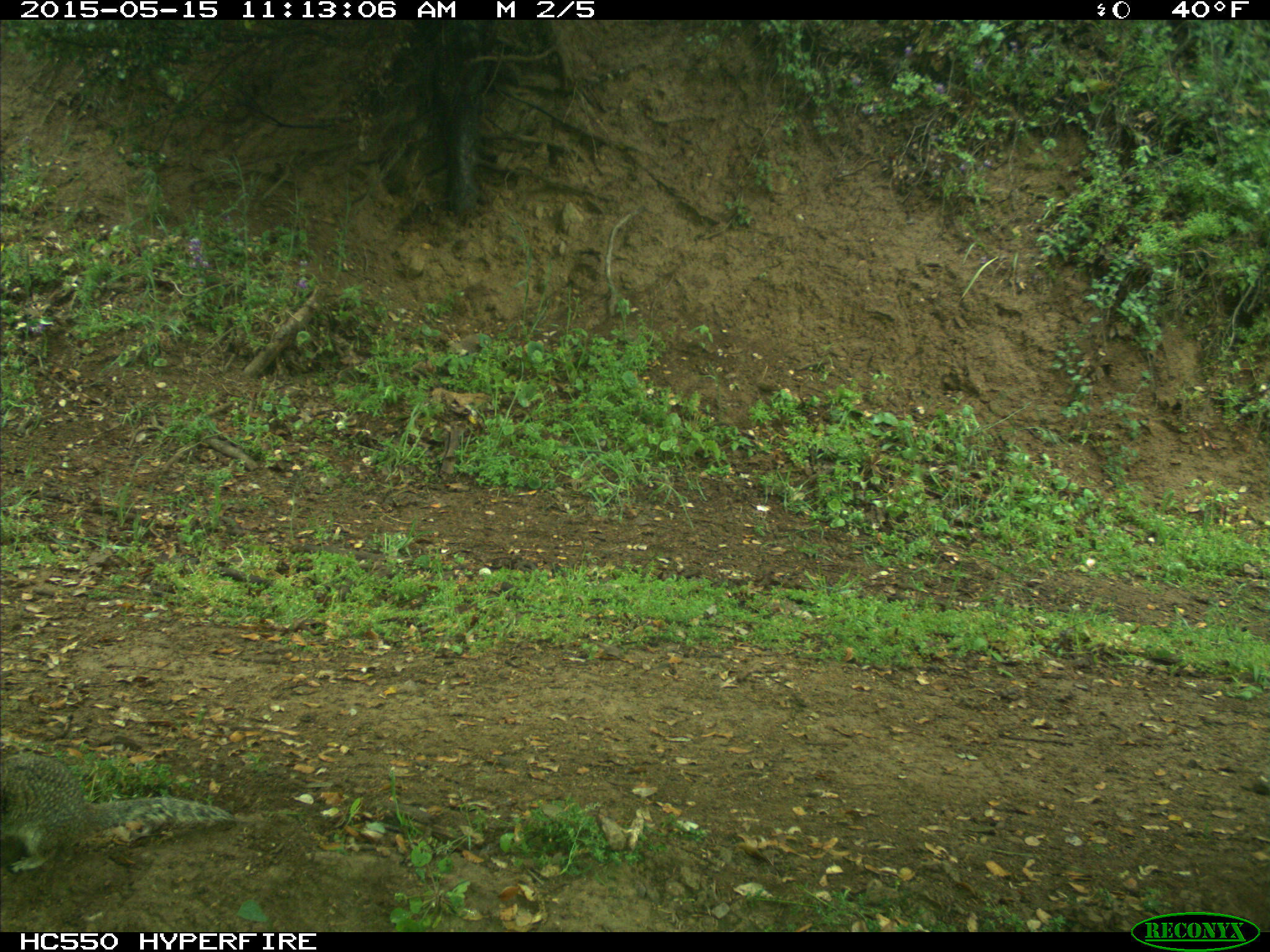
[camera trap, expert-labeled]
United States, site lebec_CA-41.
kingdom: Animalia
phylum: Chordata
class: Mammalia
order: Rodentia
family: Sciuridae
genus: Otospermophilus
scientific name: Otospermophilus beecheyi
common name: california ground squirrel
Otospermophilus beecheyi (california ground squirrel).